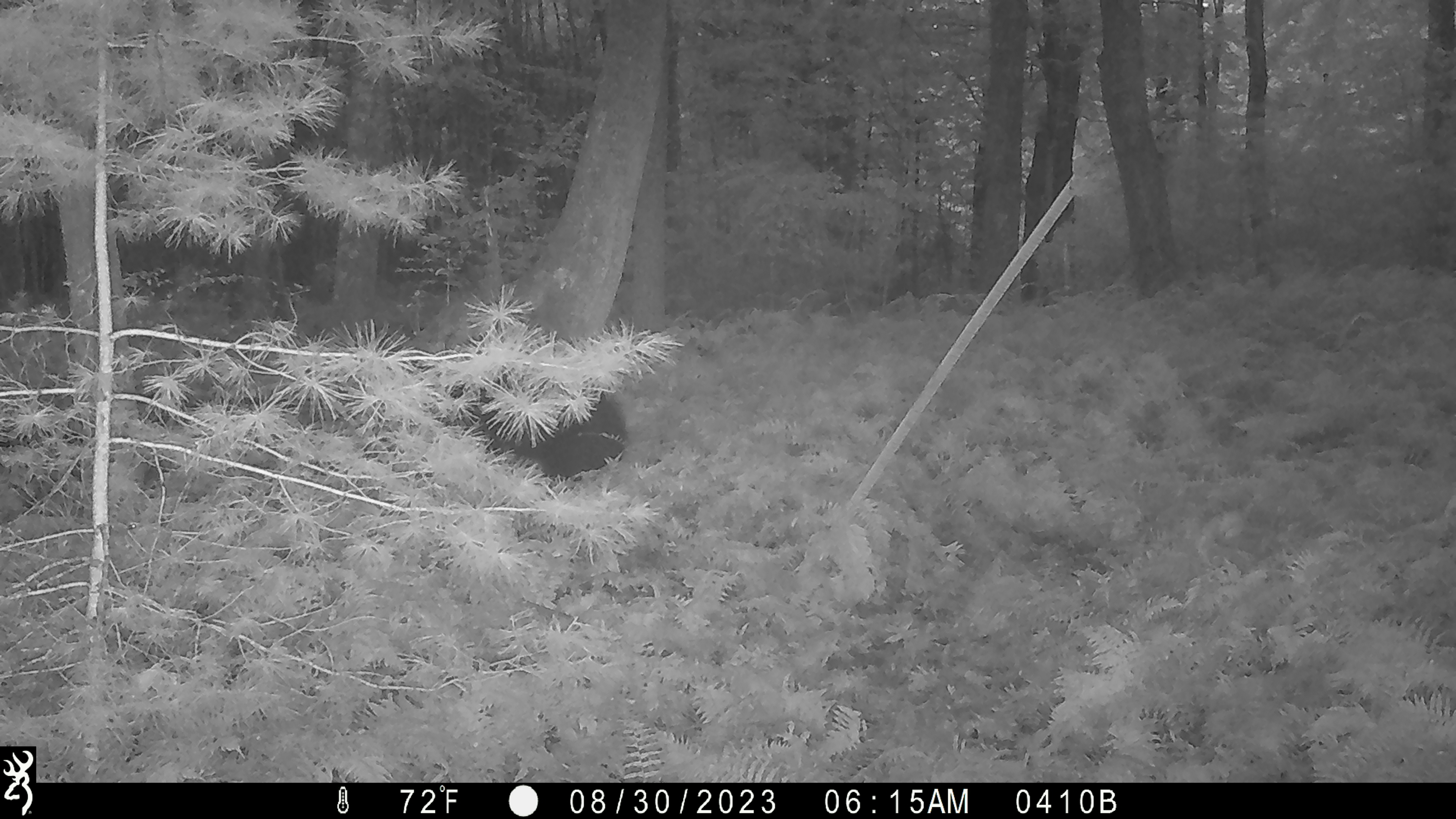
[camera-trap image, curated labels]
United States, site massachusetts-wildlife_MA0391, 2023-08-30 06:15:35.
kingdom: Animalia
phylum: Chordata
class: Mammalia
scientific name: Mammalia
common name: mammal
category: mammal sp.